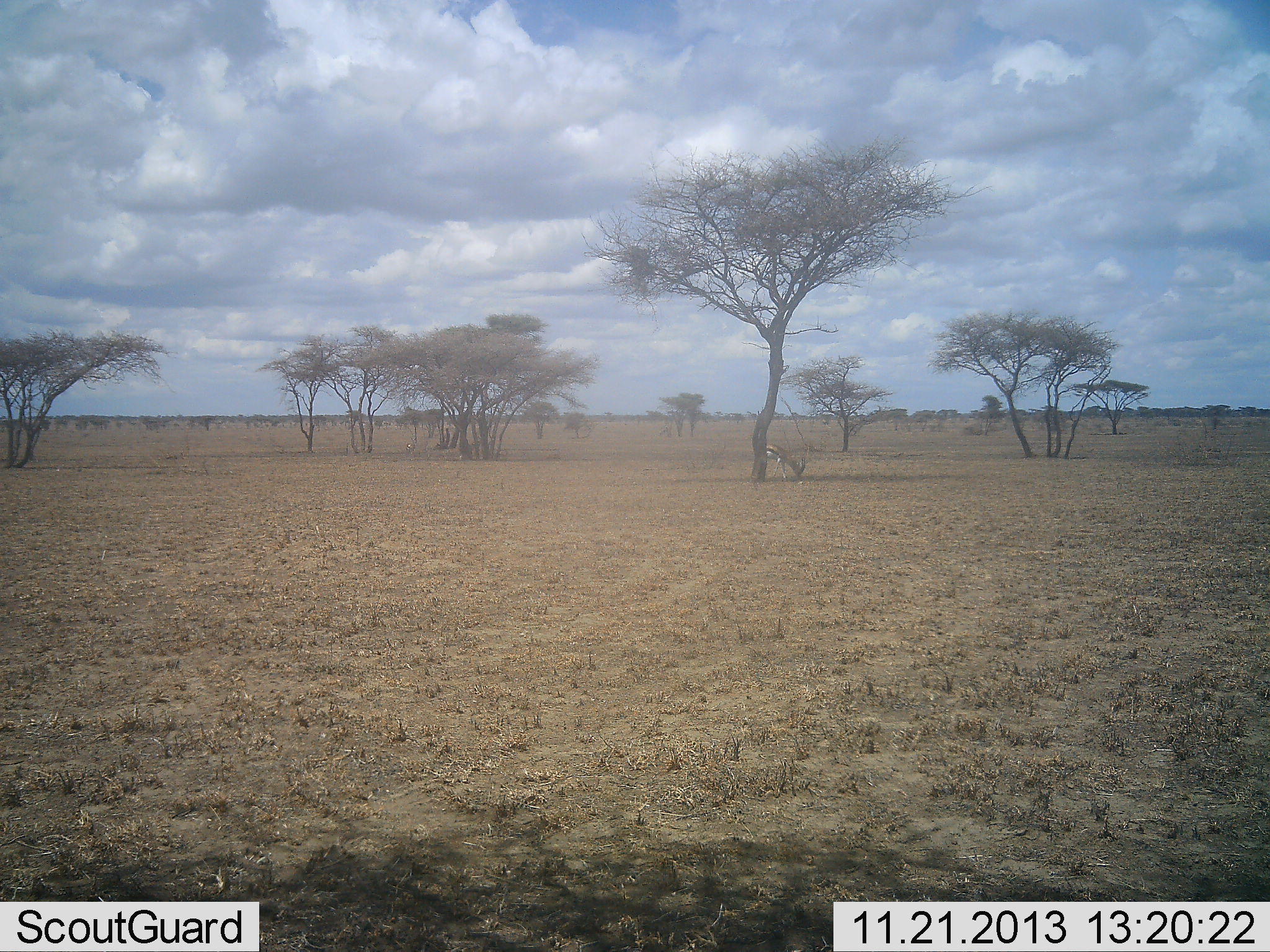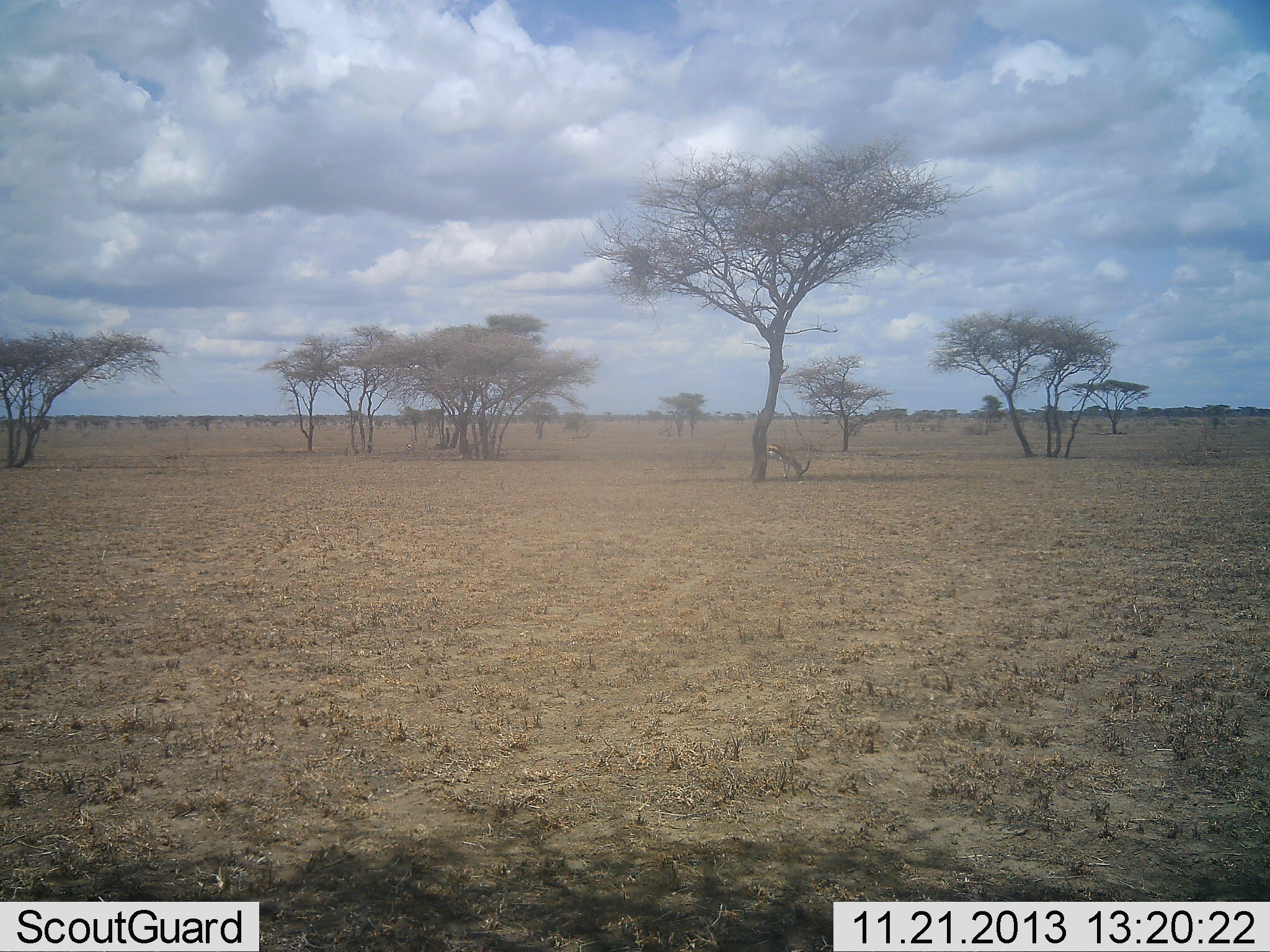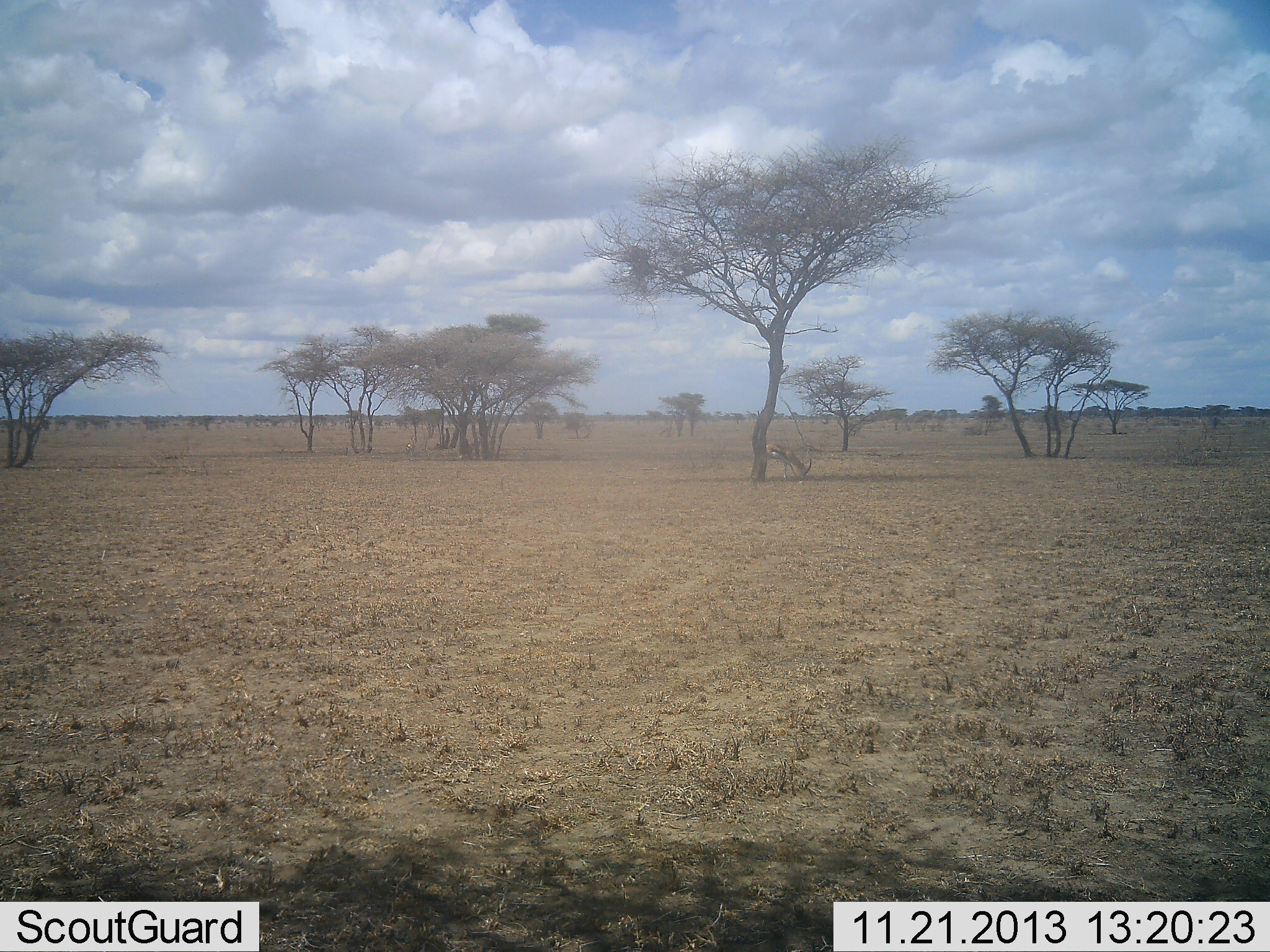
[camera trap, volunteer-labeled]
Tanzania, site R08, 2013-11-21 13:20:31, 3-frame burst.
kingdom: Animalia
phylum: Chordata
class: Mammalia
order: Artiodactyla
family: Bovidae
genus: Eudorcas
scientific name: Eudorcas thomsonii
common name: thomson's gazelle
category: gazellethomsons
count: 1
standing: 10%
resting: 0%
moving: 10%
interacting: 0%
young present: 0%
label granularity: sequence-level